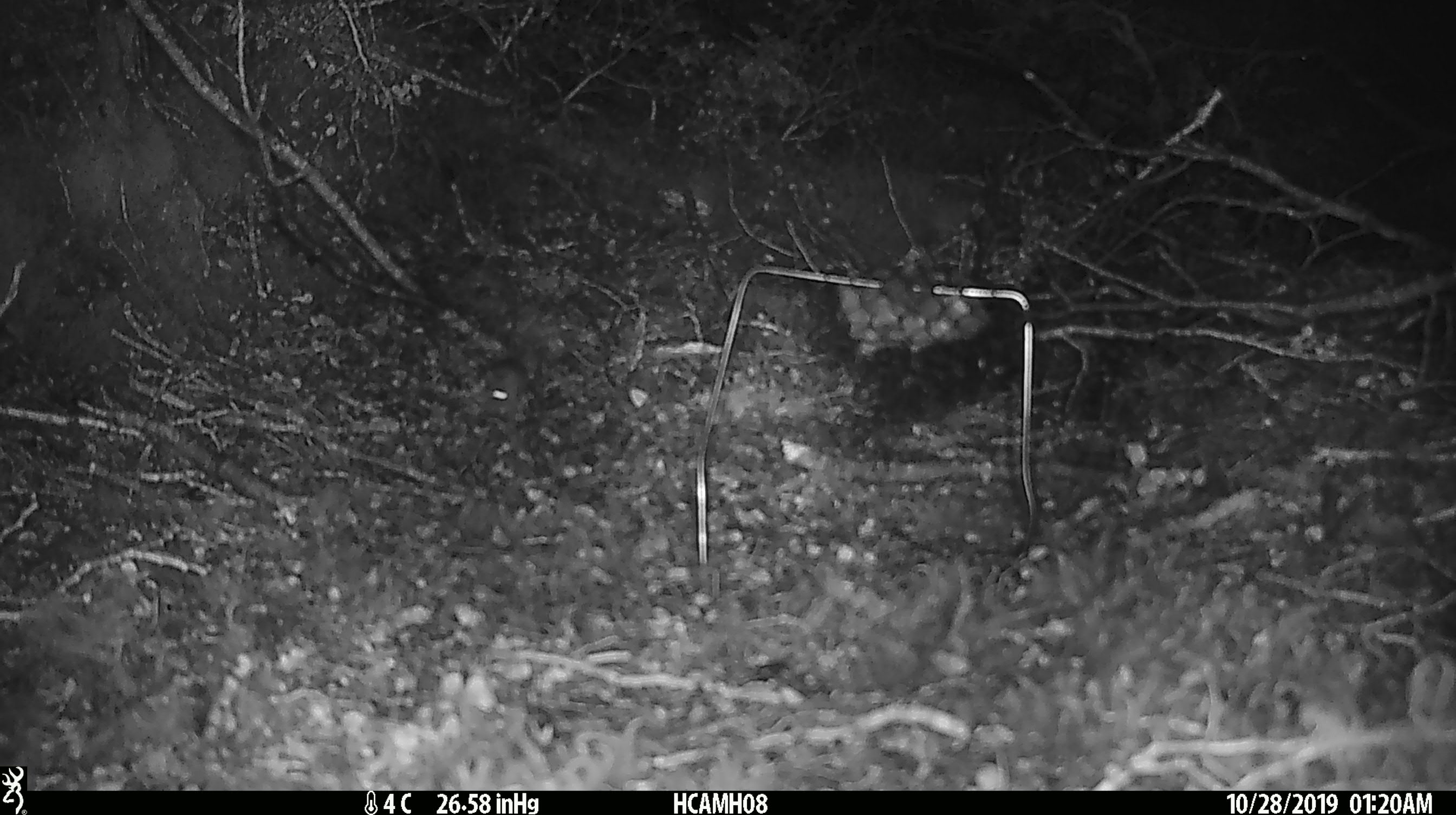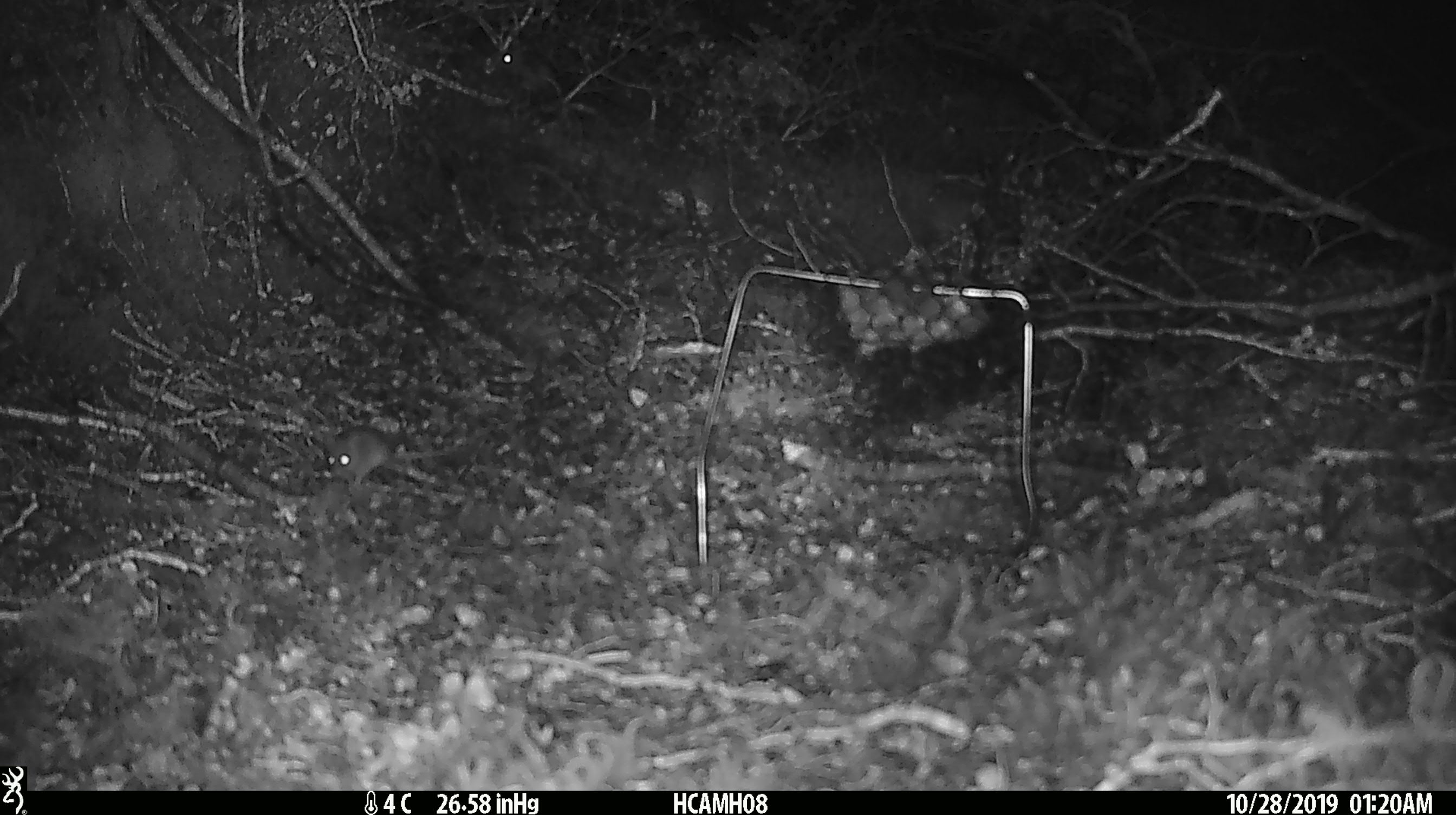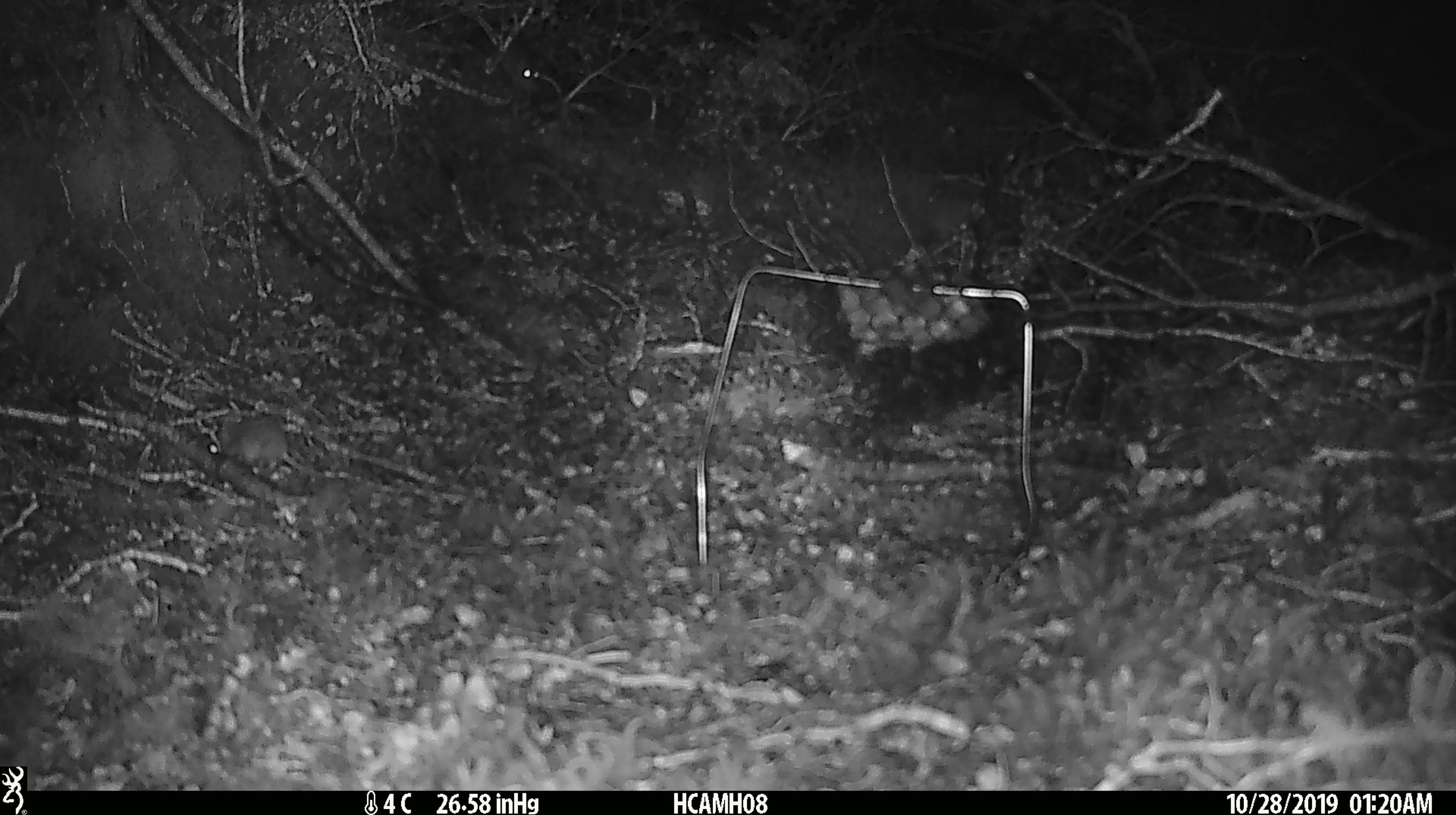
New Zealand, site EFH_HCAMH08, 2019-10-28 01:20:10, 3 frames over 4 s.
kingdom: Animalia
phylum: Chordata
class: Mammalia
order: Rodentia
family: Muridae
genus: Mus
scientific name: Mus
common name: mouse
Mouse (Mus).